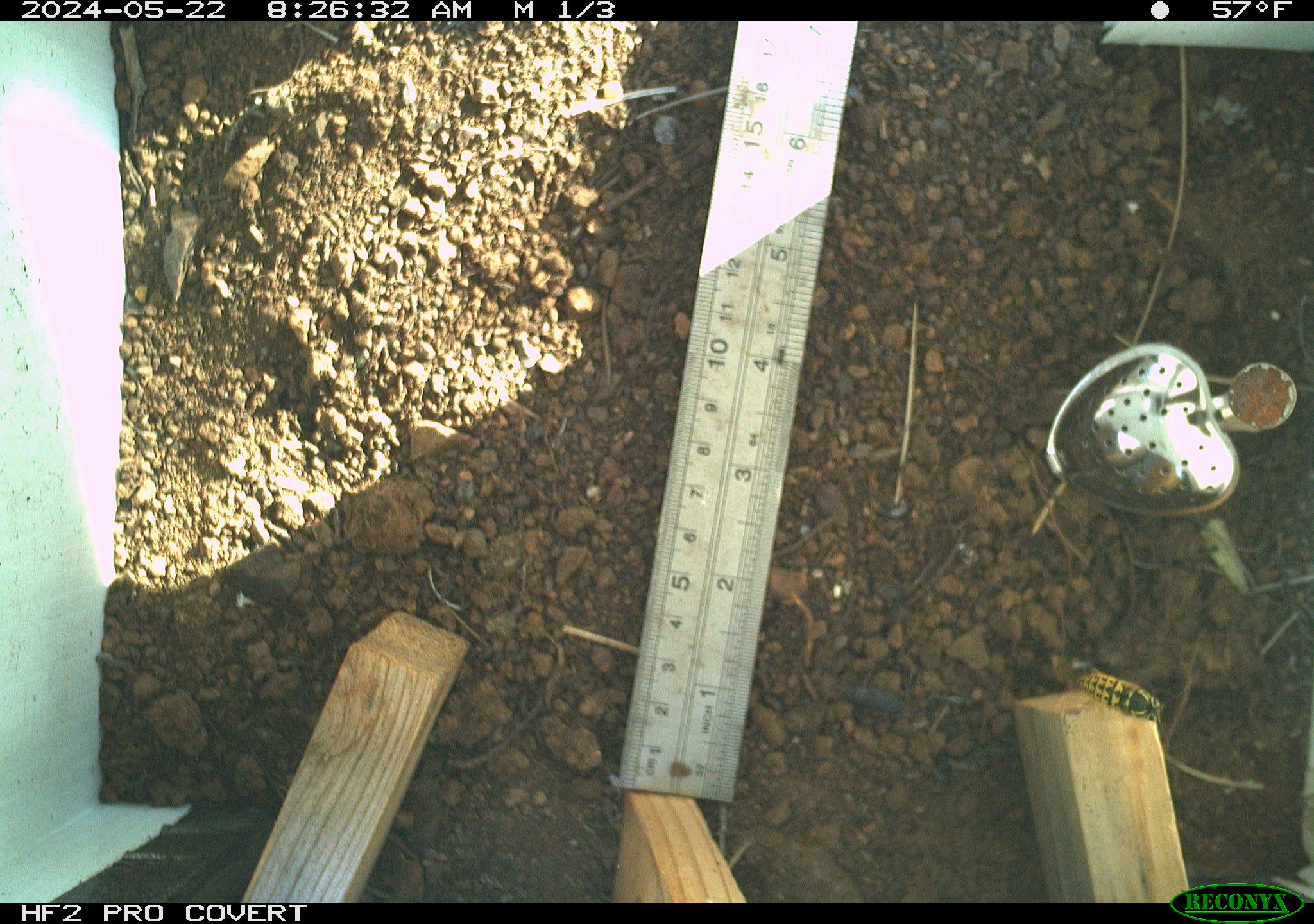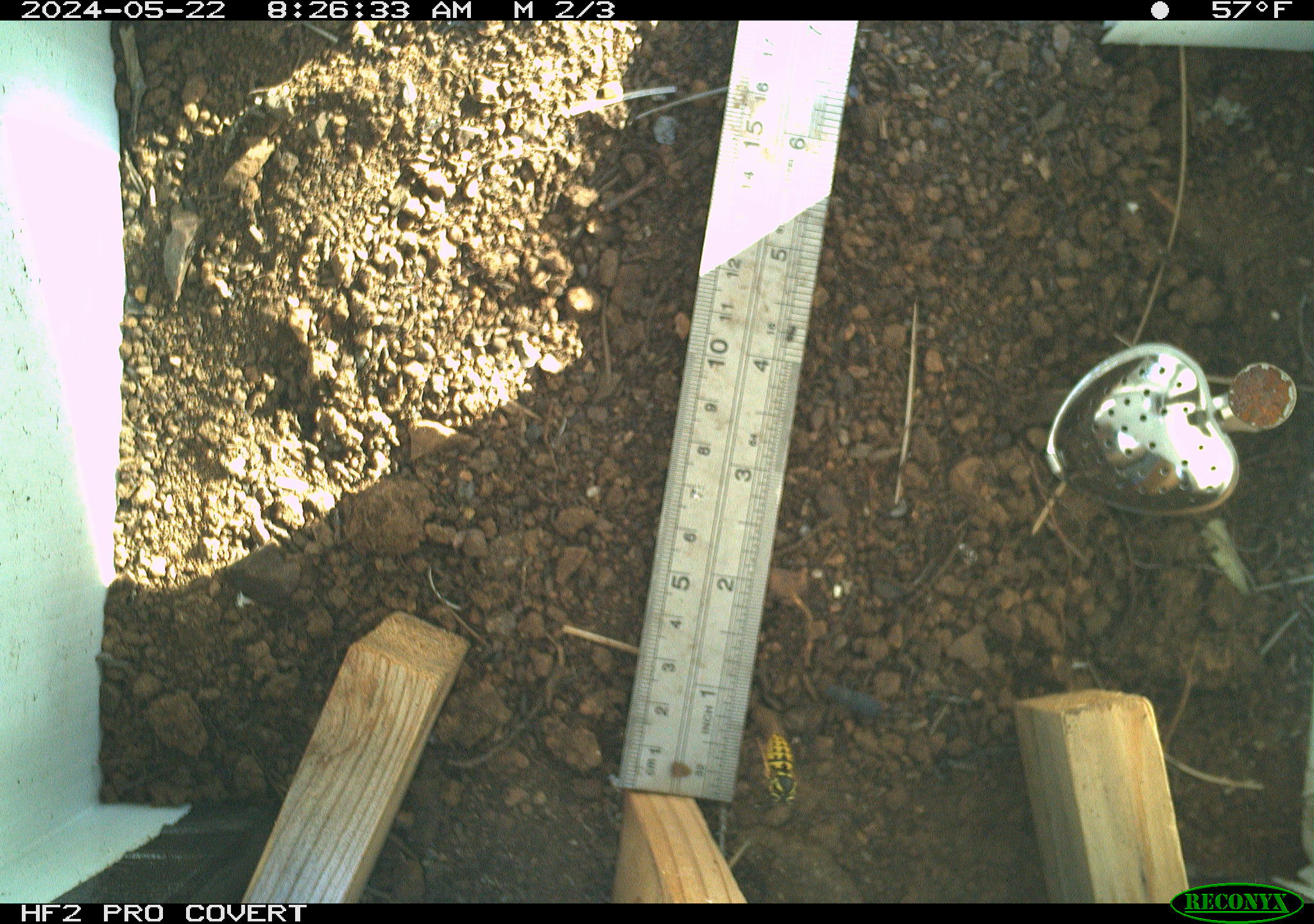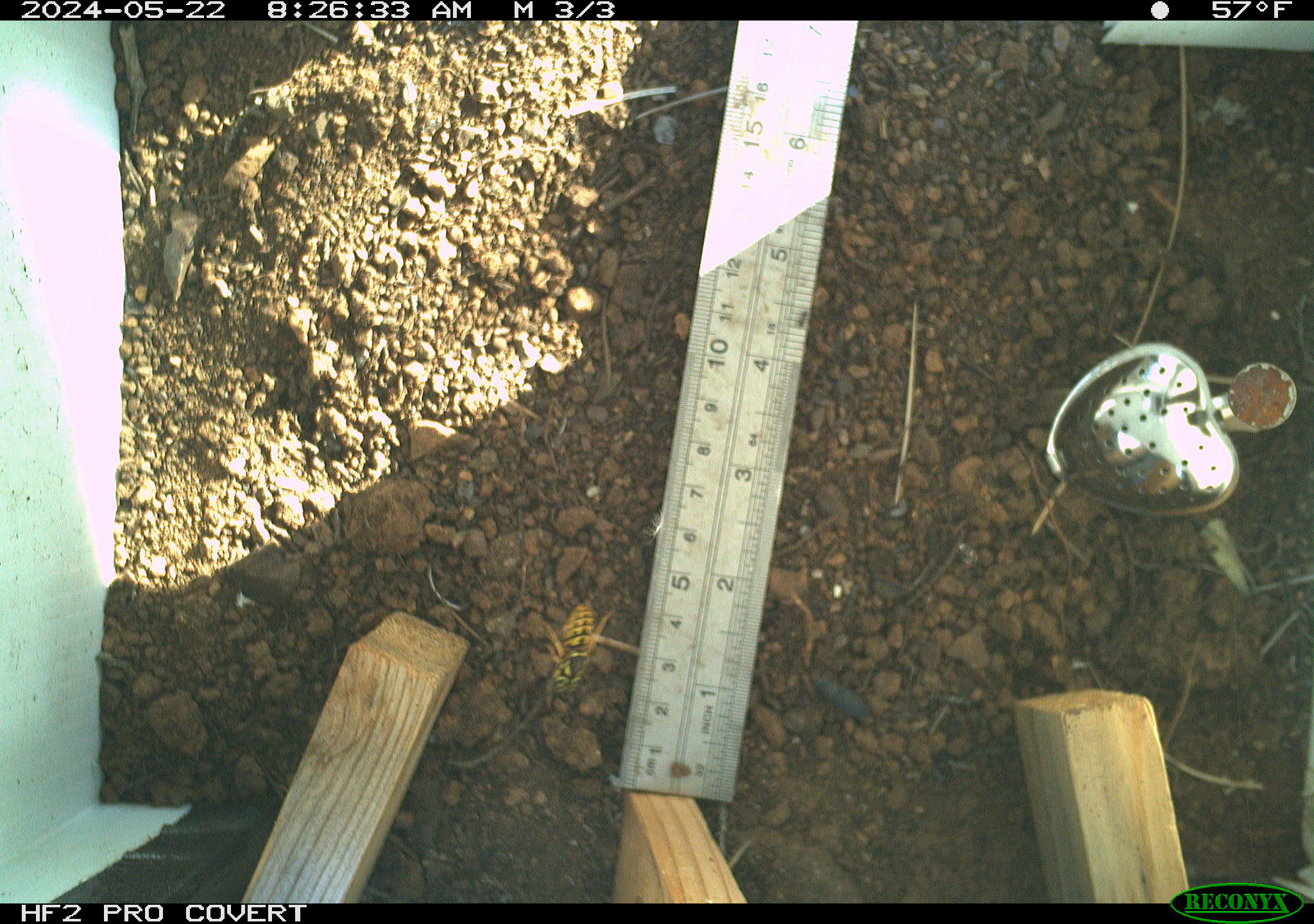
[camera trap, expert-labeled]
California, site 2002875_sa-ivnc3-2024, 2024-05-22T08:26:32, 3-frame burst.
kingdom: Animalia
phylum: Arthropoda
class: Insecta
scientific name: Insecta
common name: insect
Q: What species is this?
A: Insect (Insecta).